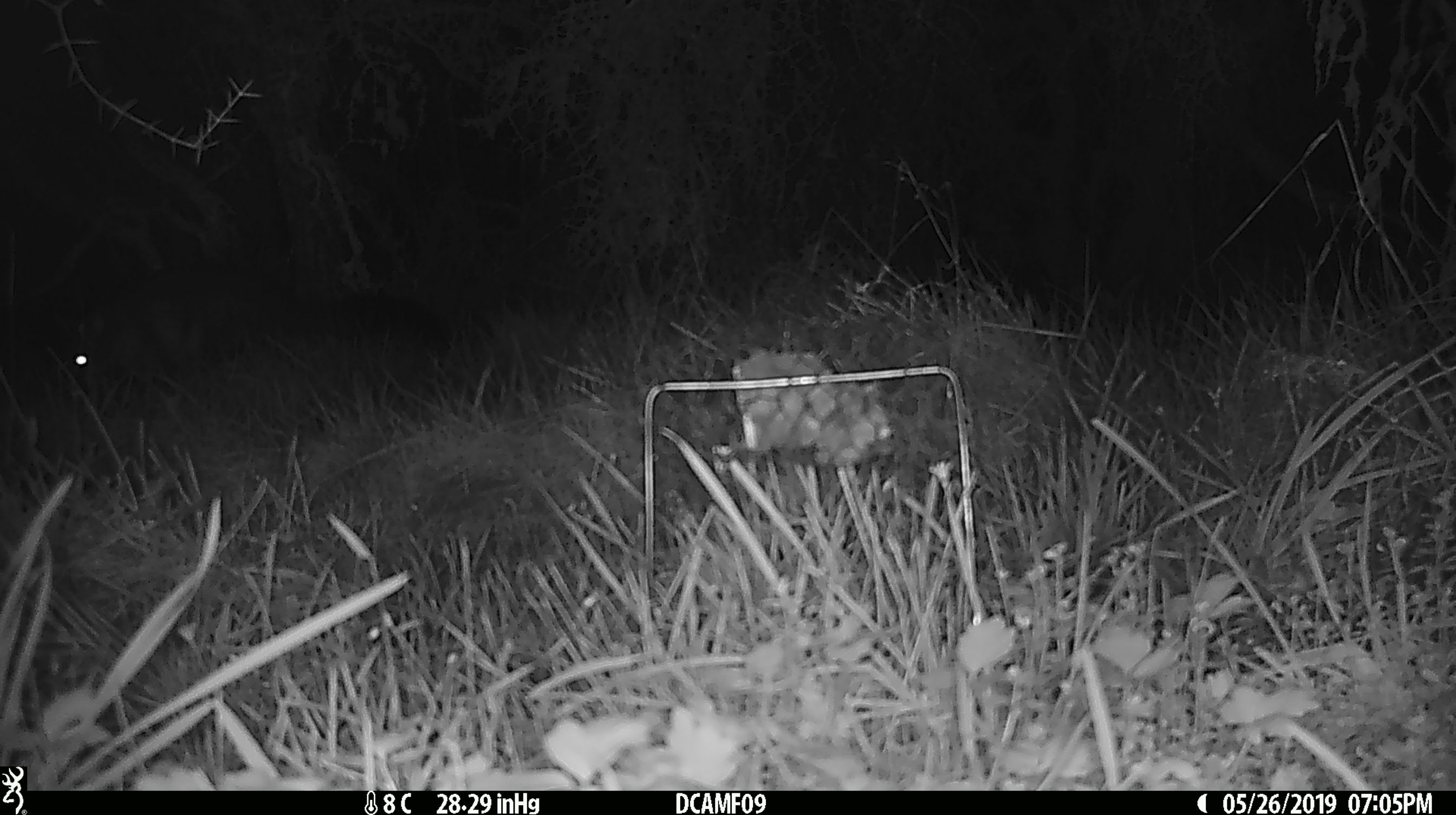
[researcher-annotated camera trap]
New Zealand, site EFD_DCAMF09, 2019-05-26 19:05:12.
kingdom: Animalia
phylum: Chordata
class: Mammalia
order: Diprotodontia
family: Phalangeridae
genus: Trichosurus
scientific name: Trichosurus vulpecula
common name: common brushtail possum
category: possum